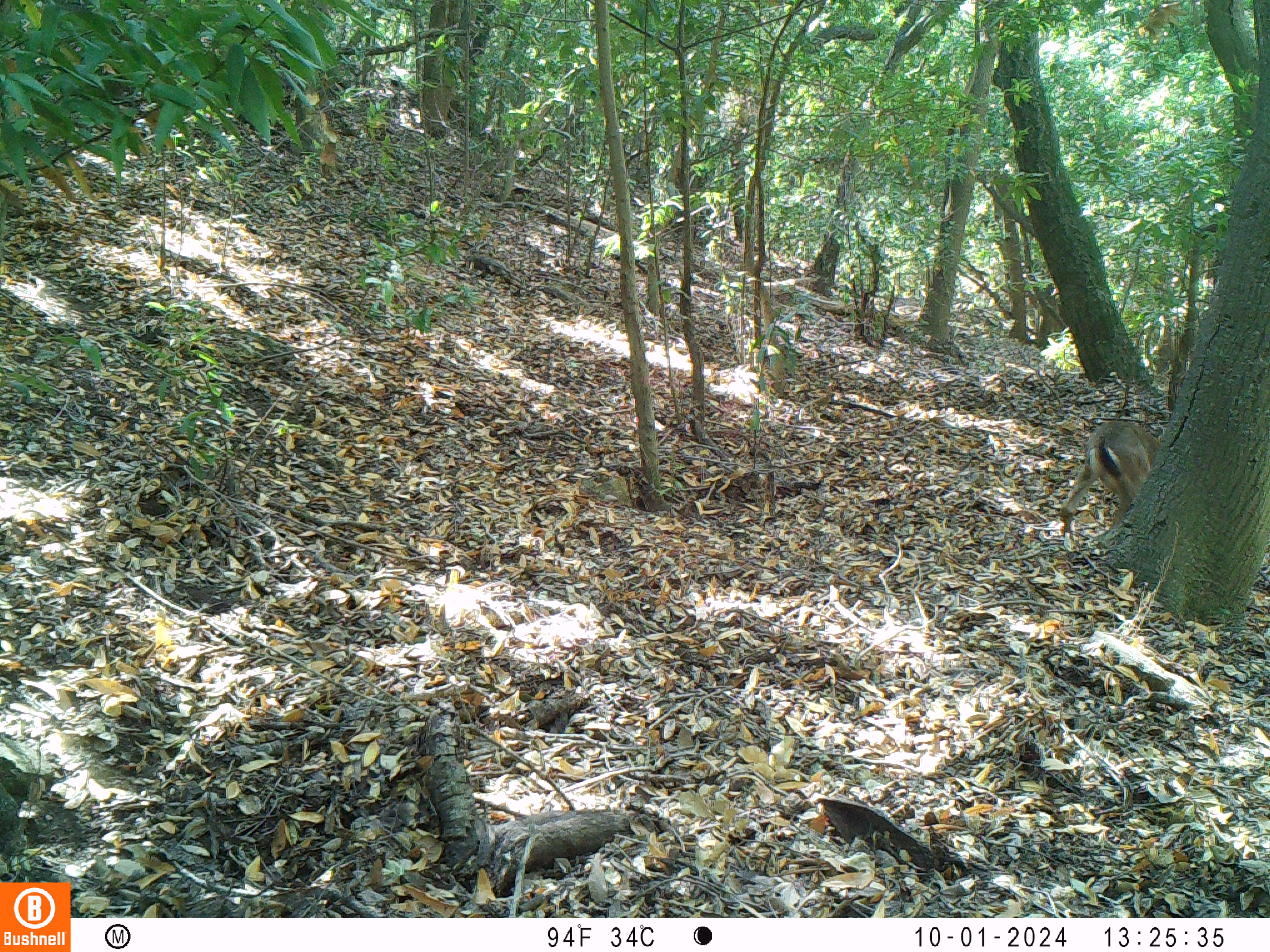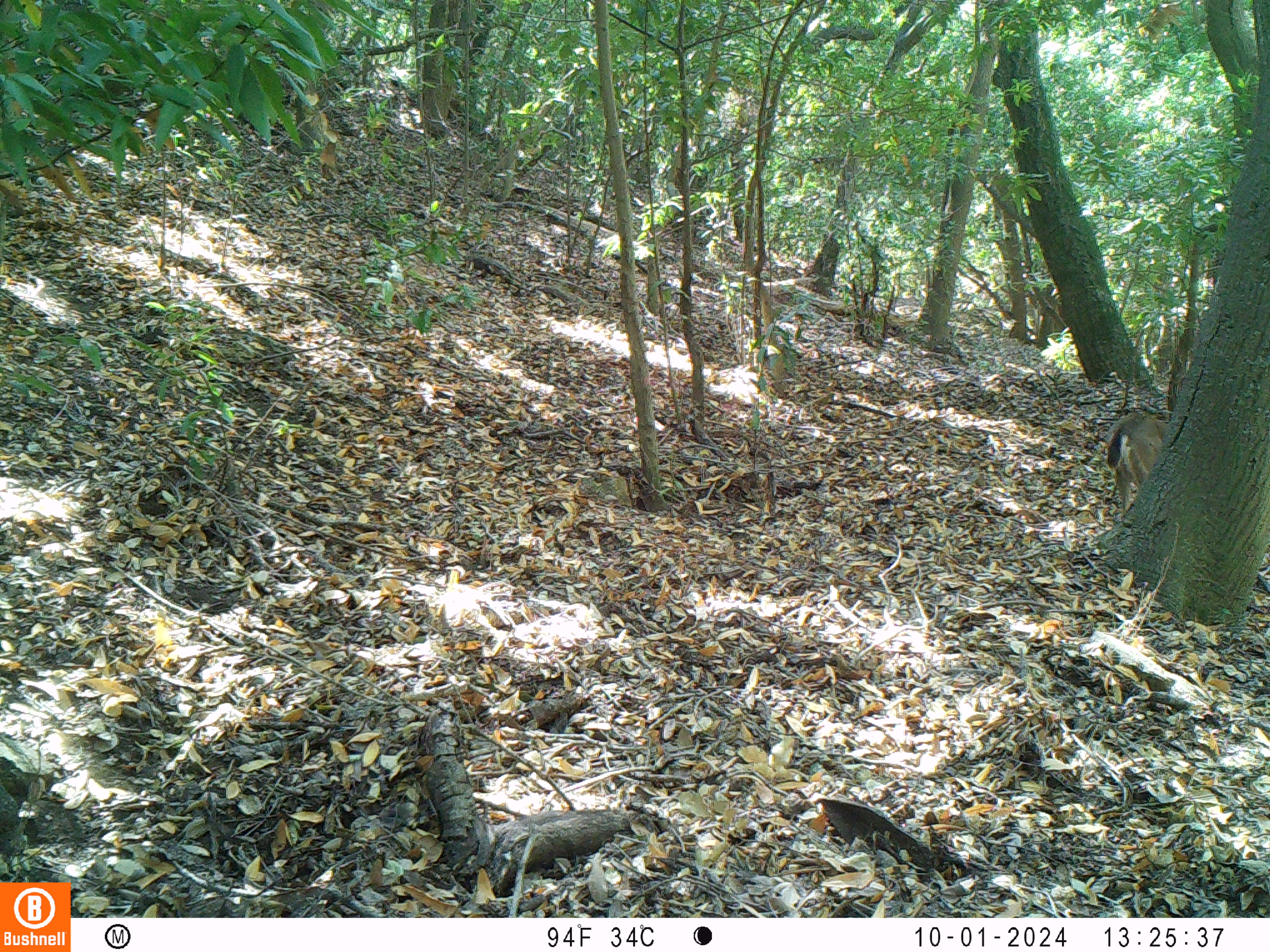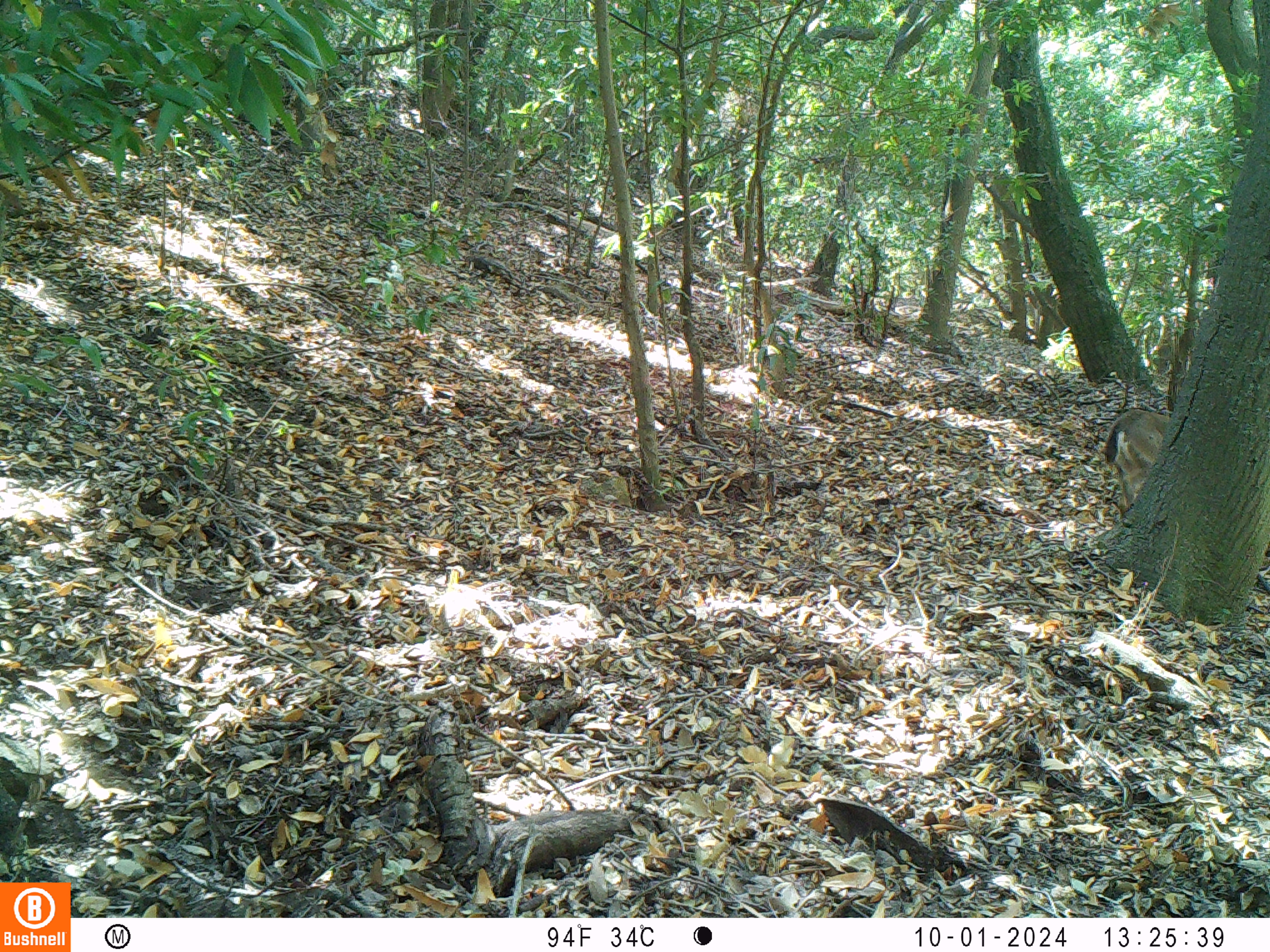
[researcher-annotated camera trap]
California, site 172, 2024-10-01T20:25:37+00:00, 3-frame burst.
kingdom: Animalia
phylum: Chordata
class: Mammalia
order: Artiodactyla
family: Cervidae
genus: Odocoileus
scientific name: Odocoileus hemionus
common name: mule deer